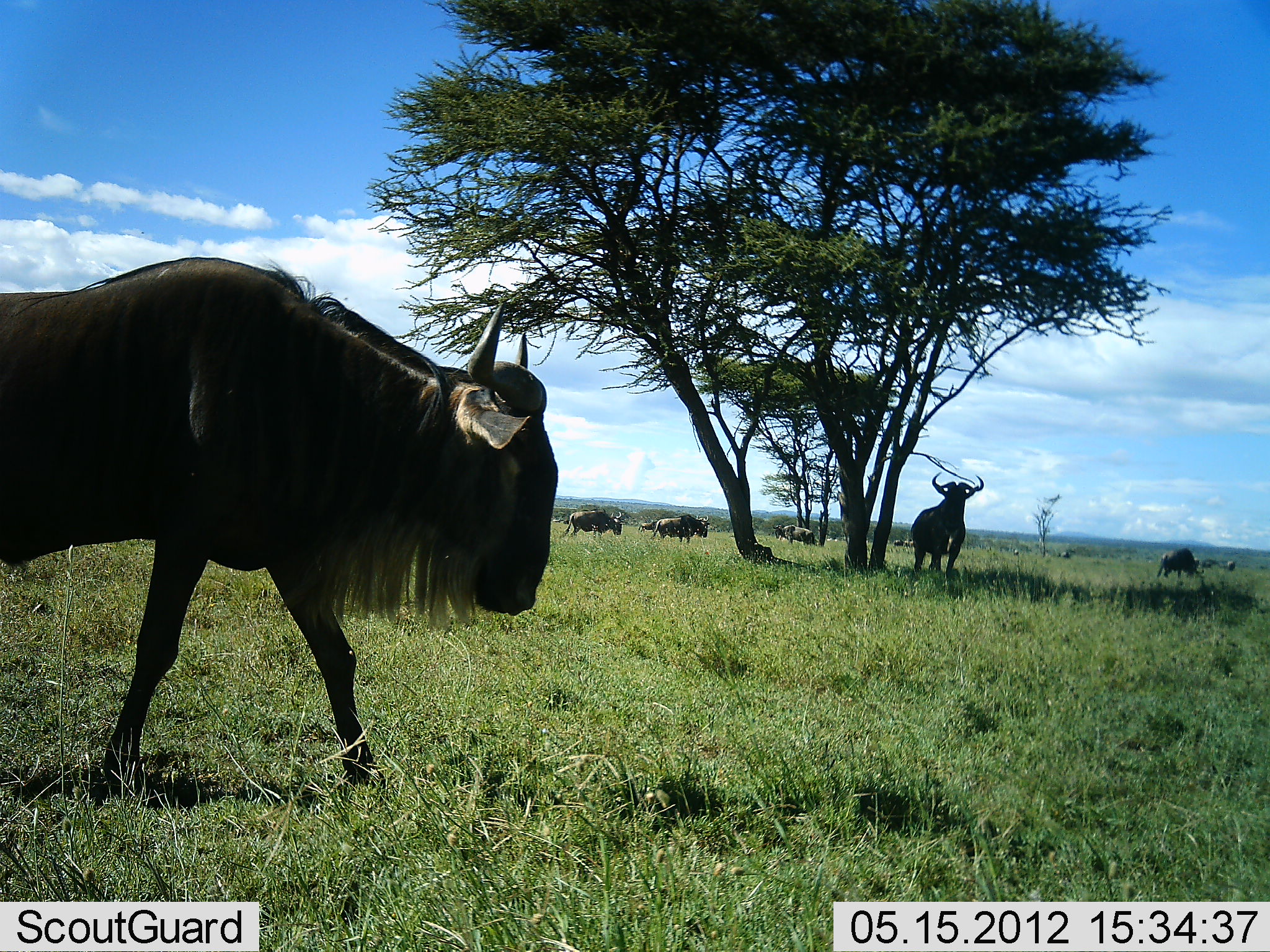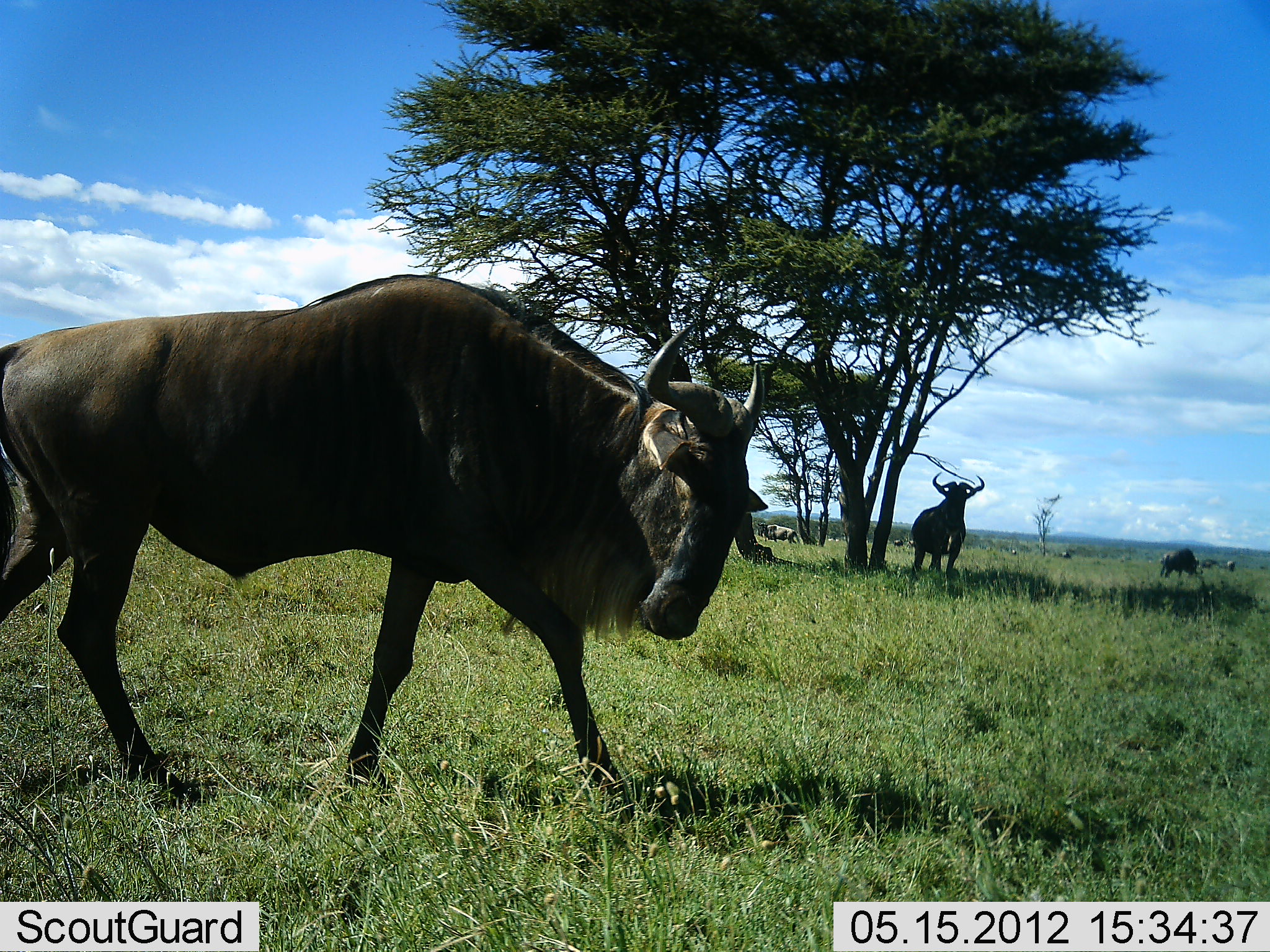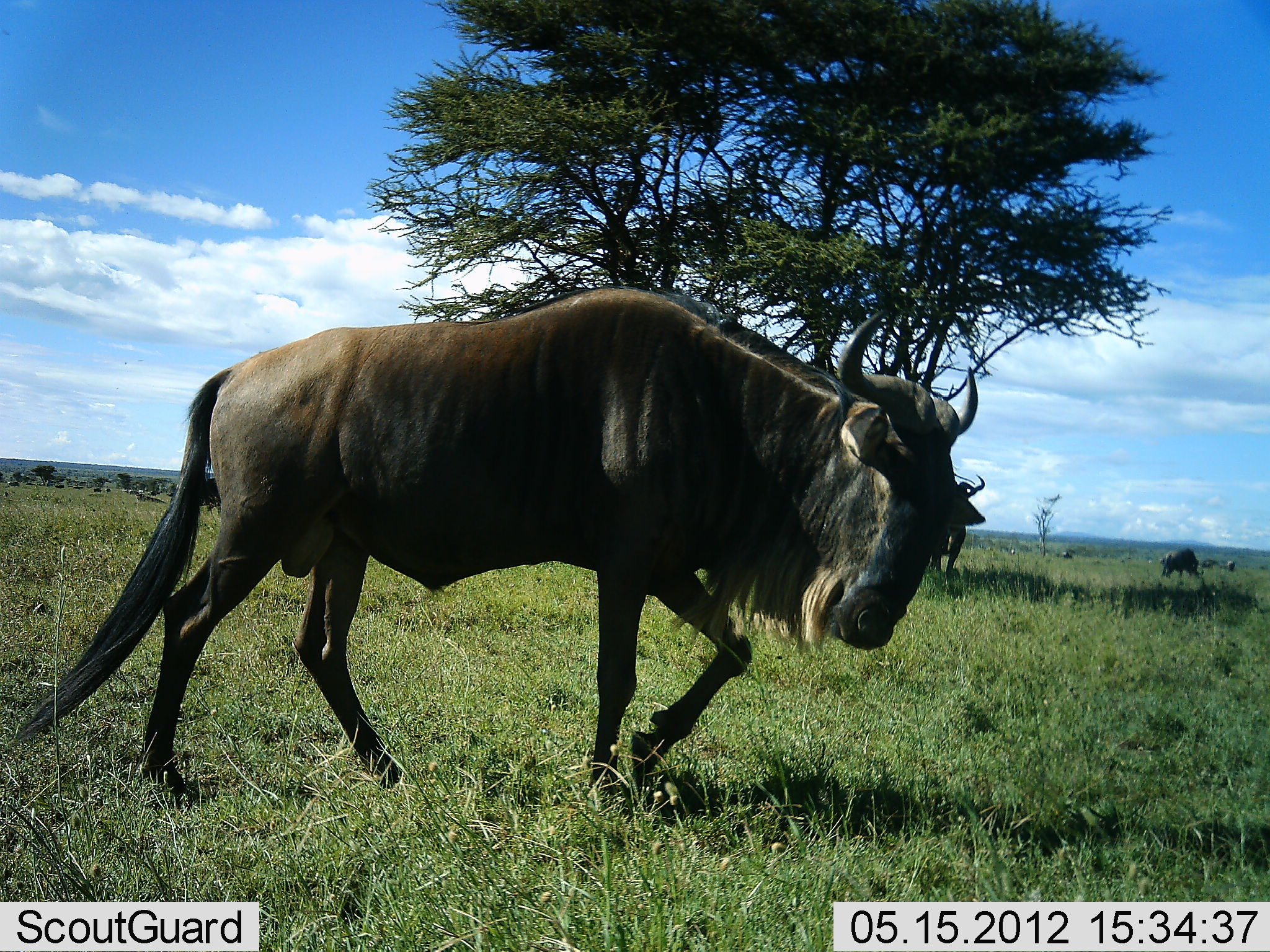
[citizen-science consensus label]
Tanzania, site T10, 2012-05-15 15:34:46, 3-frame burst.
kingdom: Animalia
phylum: Chordata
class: Mammalia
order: Artiodactyla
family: Bovidae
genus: Connochaetes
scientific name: Connochaetes taurinus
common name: blue wildebeest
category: wildebeest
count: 10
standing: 60%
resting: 10%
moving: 100%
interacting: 10%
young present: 0%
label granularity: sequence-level